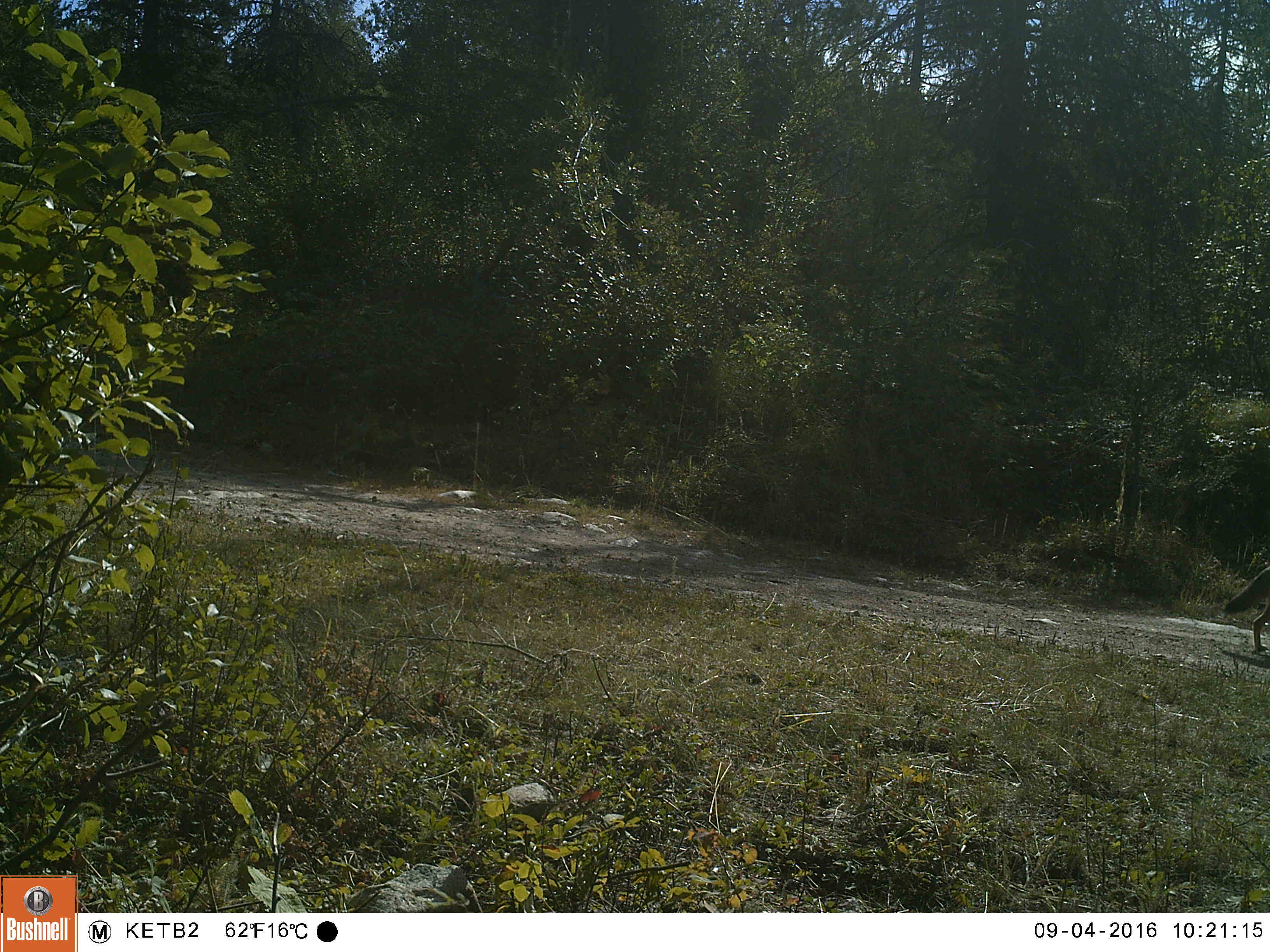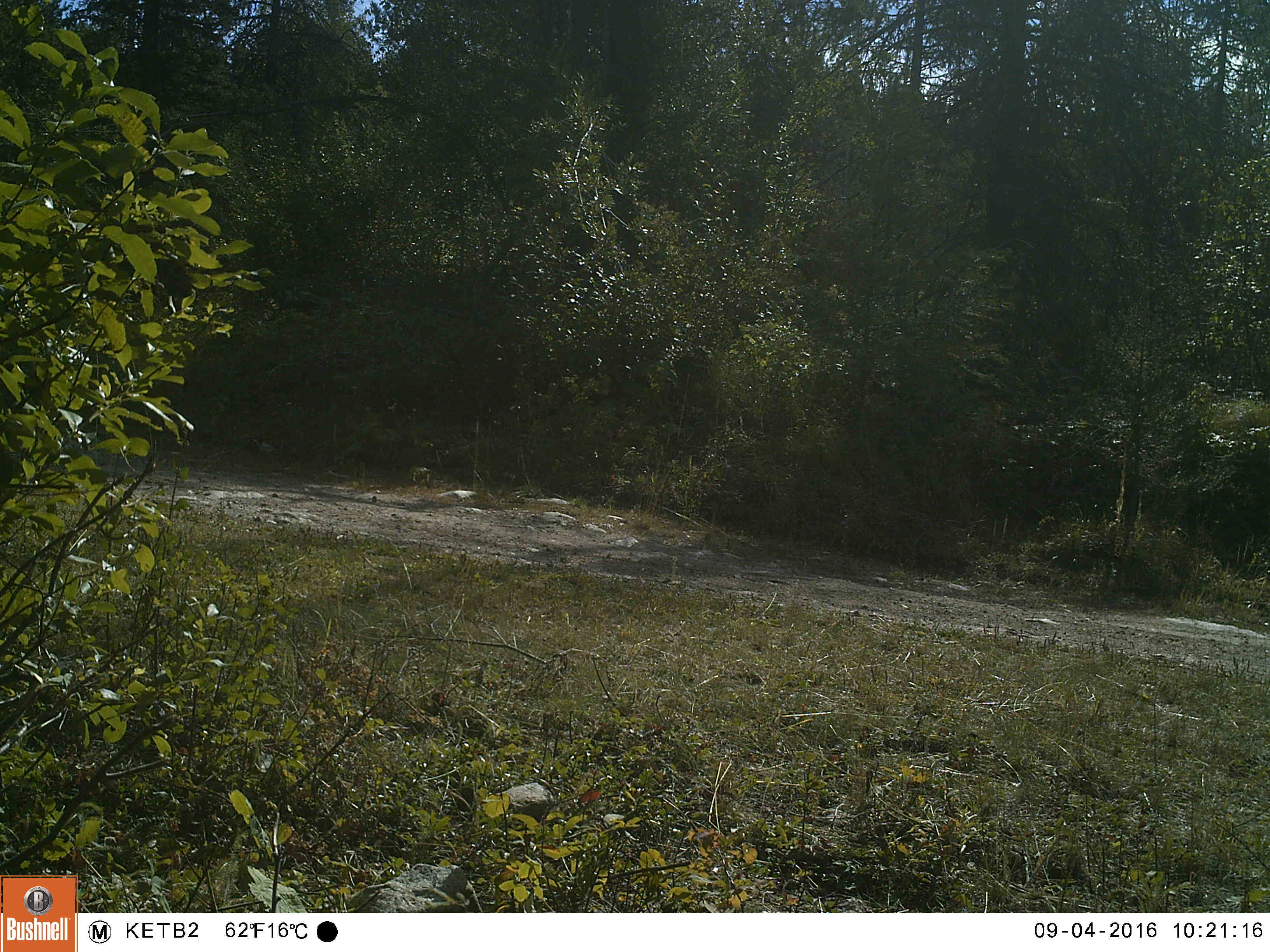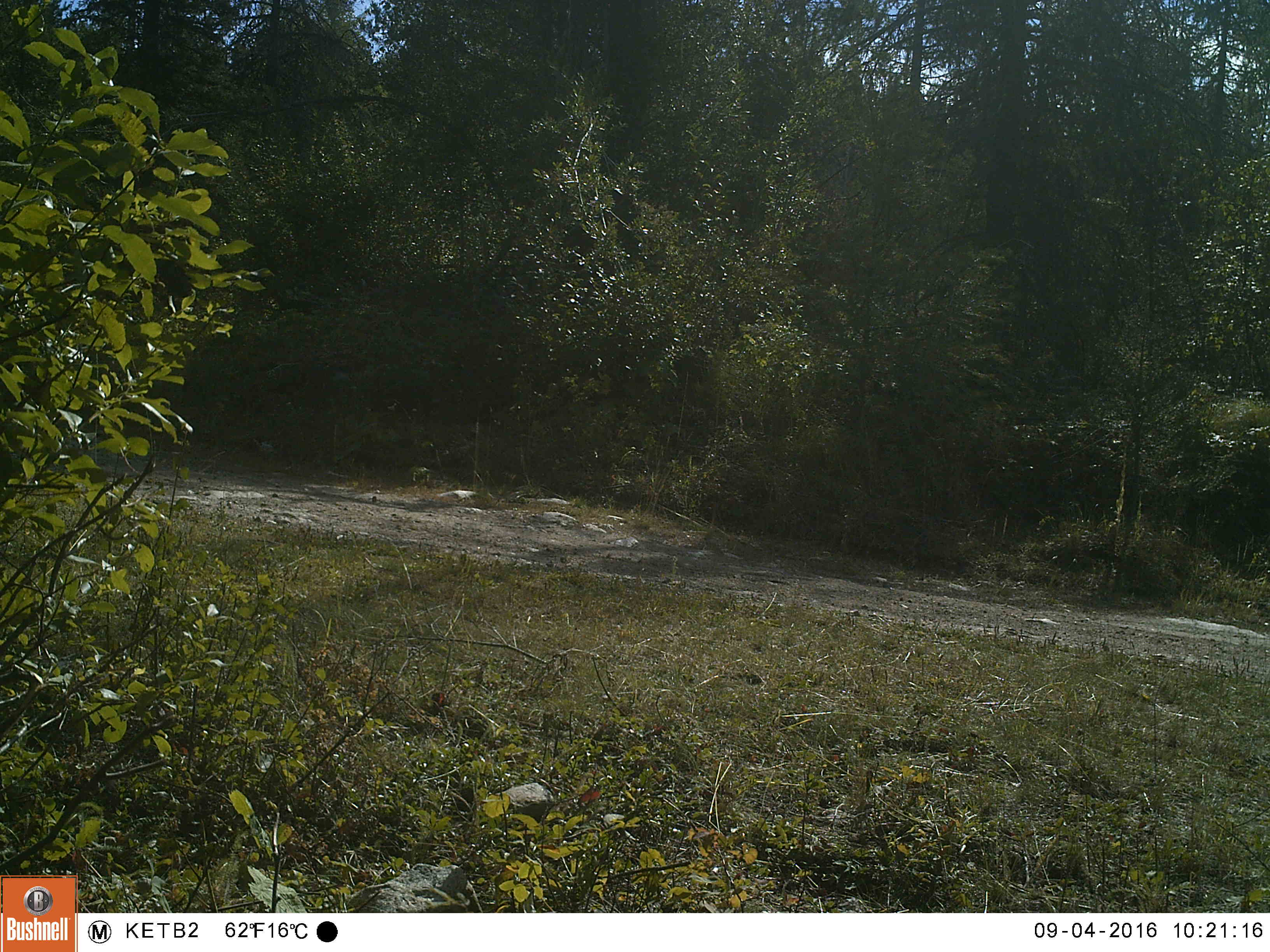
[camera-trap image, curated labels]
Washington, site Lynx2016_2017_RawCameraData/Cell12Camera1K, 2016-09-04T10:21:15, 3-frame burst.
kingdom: Animalia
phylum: Chordata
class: Mammalia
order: Carnivora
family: Canidae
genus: Canis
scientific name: Canis latrans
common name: coyote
Canis latrans (coyote). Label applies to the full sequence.